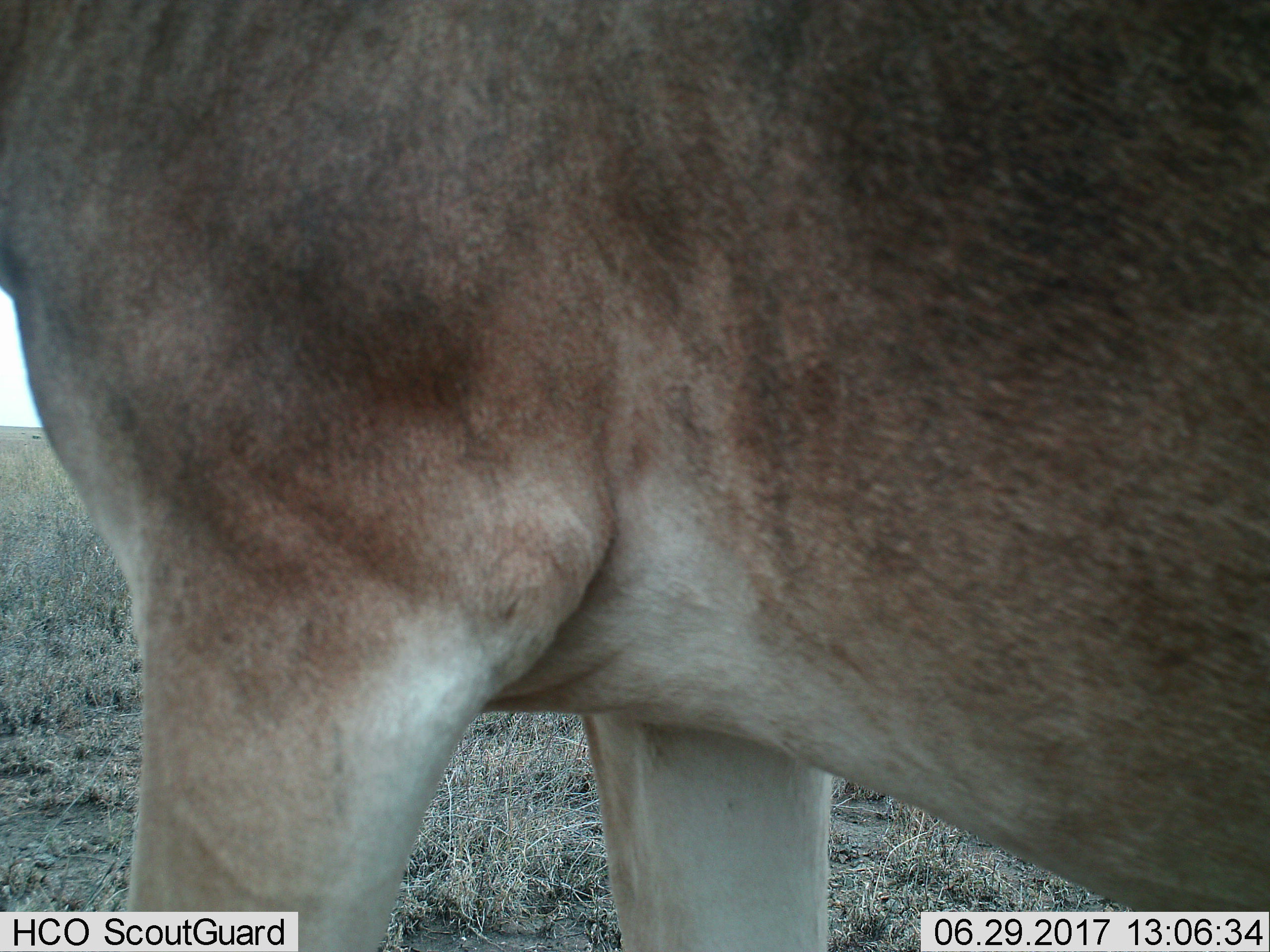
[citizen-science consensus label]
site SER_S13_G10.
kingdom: Animalia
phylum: Chordata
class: Mammalia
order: Artiodactyla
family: Bovidae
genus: Alcelaphus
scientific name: Alcelaphus buselaphus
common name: hartebeest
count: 1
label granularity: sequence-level